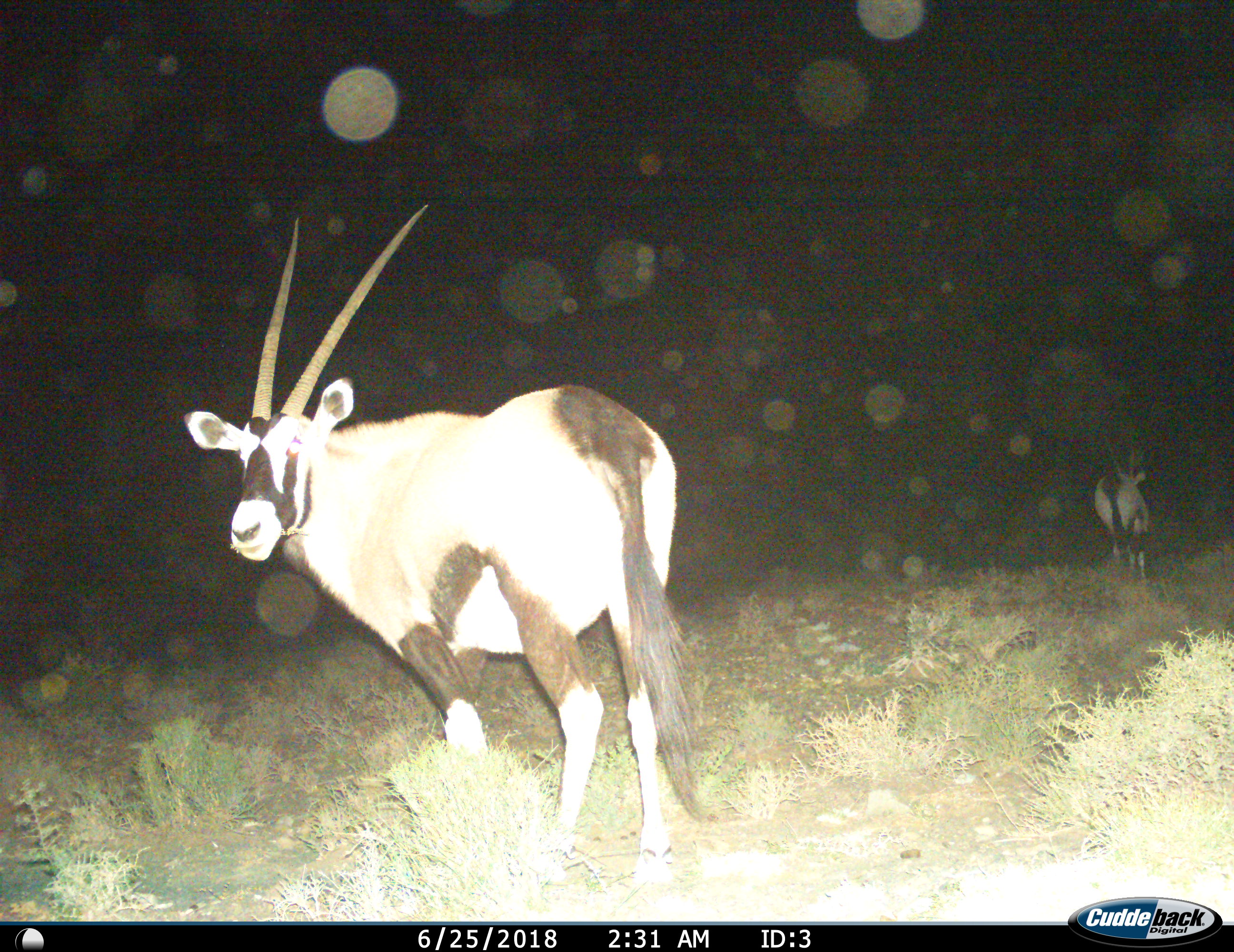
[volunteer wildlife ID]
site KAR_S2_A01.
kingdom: Animalia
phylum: Chordata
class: Mammalia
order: Artiodactyla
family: Bovidae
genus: Oryx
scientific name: Oryx gazella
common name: gemsbok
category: oryx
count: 2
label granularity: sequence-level